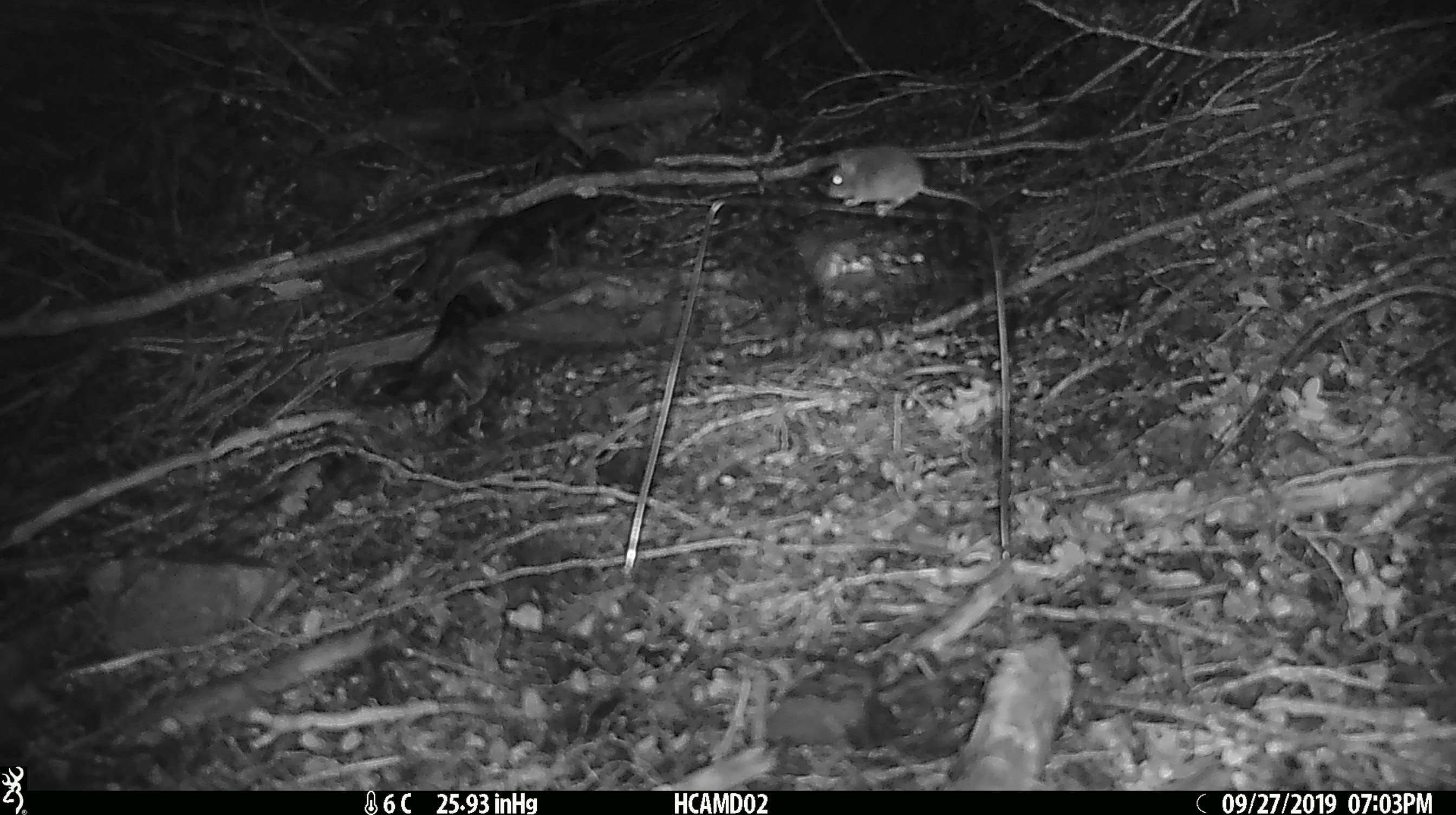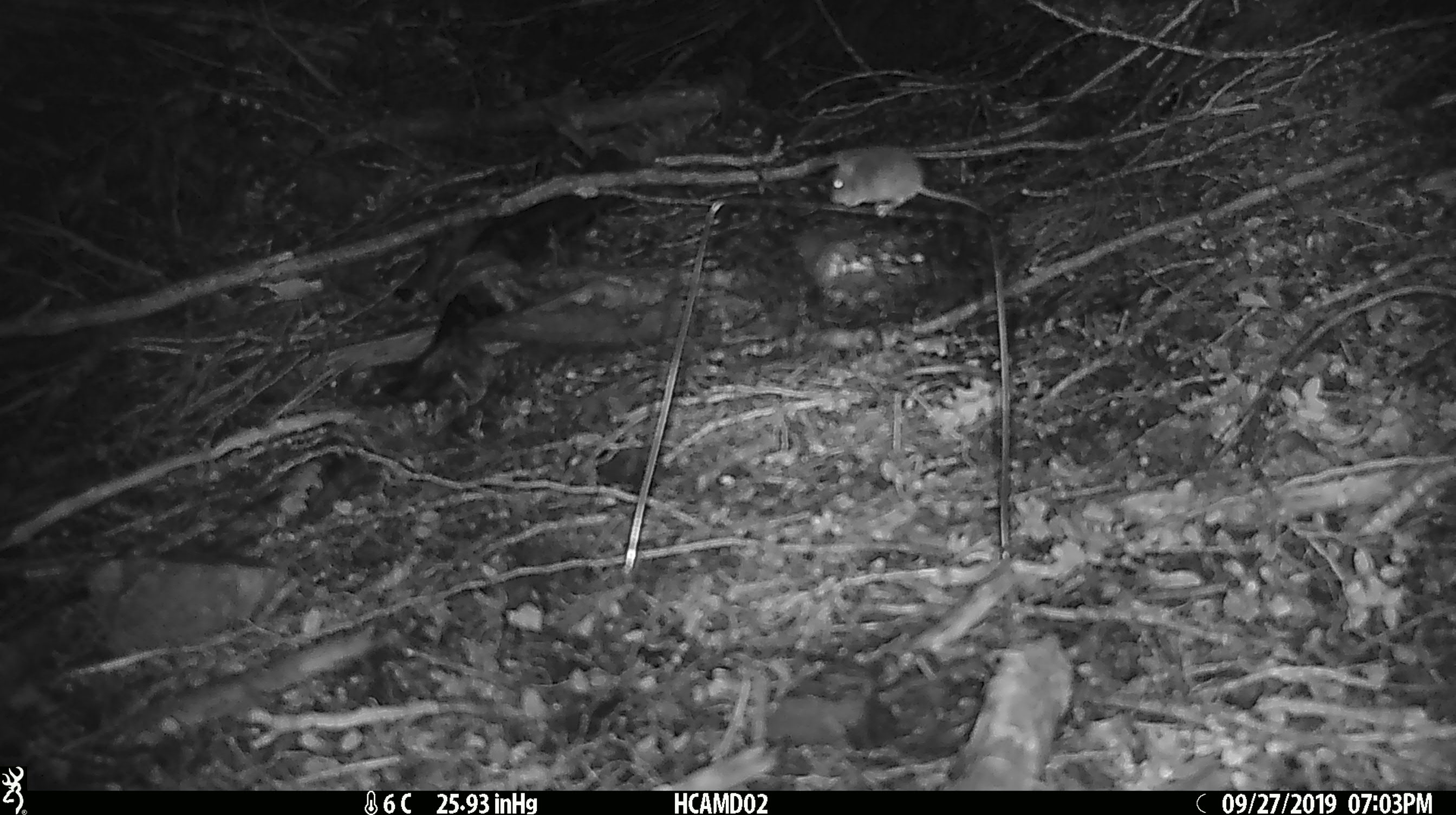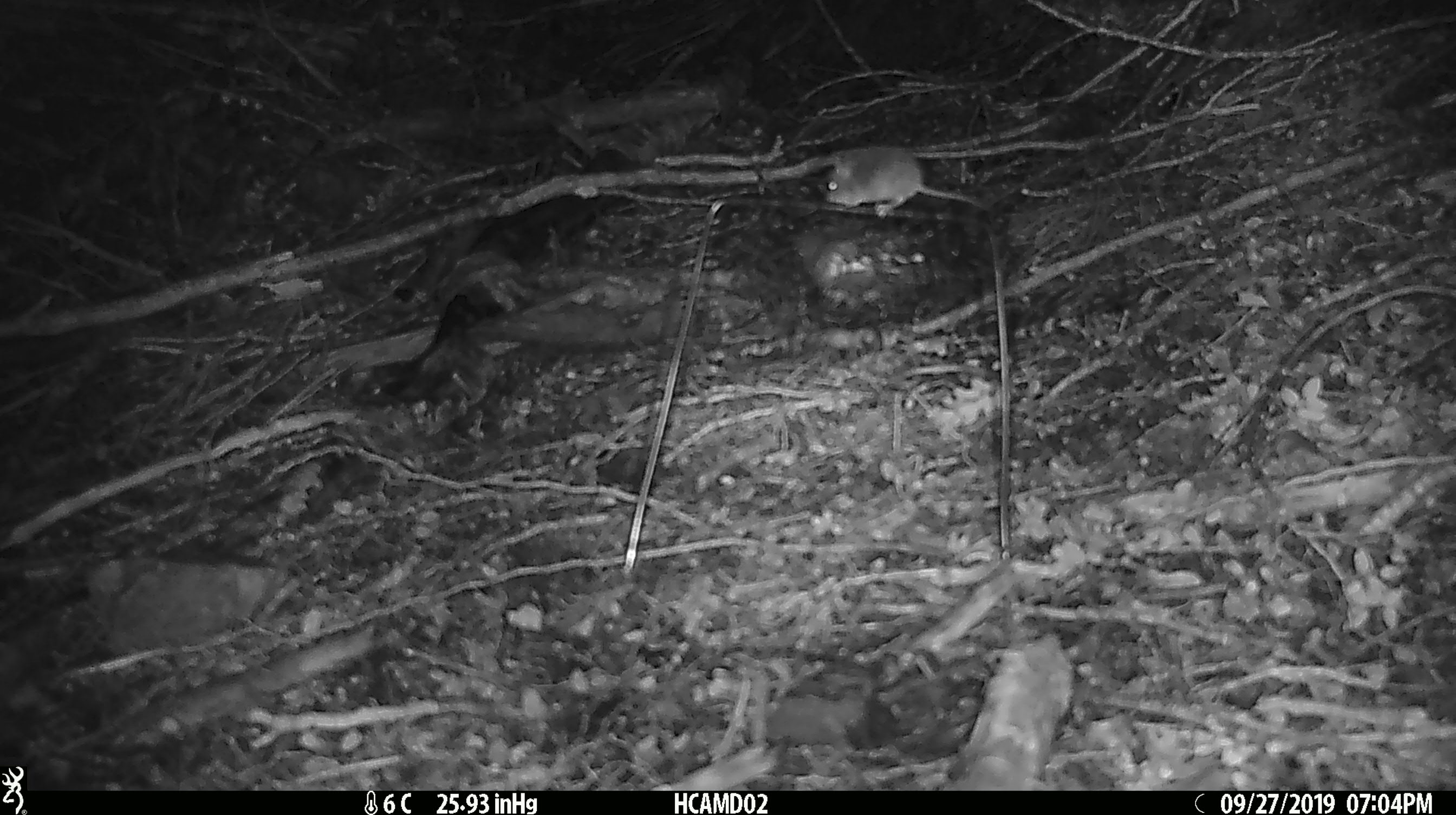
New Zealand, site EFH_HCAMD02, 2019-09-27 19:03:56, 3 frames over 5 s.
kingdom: Animalia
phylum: Chordata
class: Mammalia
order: Rodentia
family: Muridae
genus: Mus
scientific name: Mus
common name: mouse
Mouse (Mus).